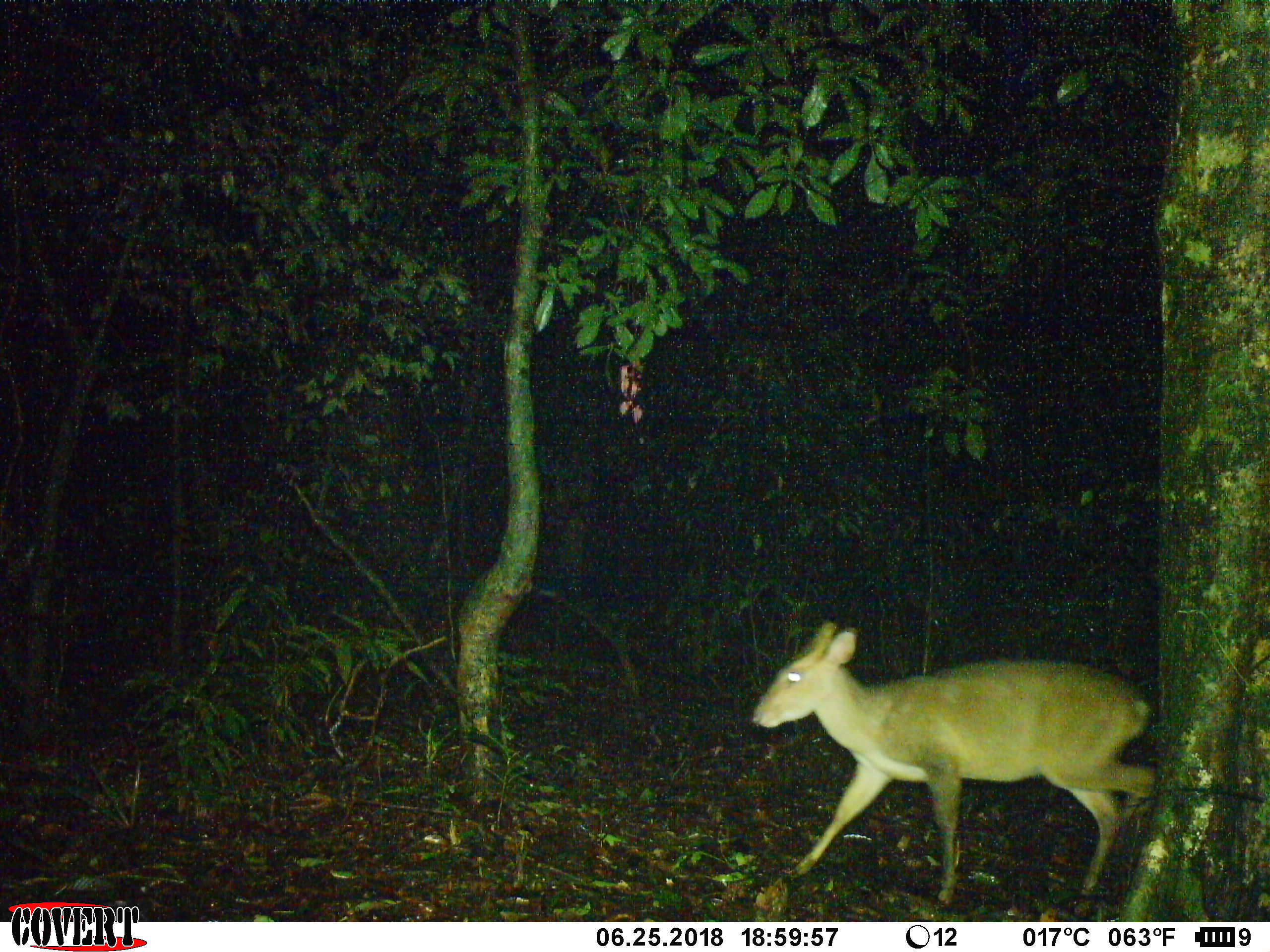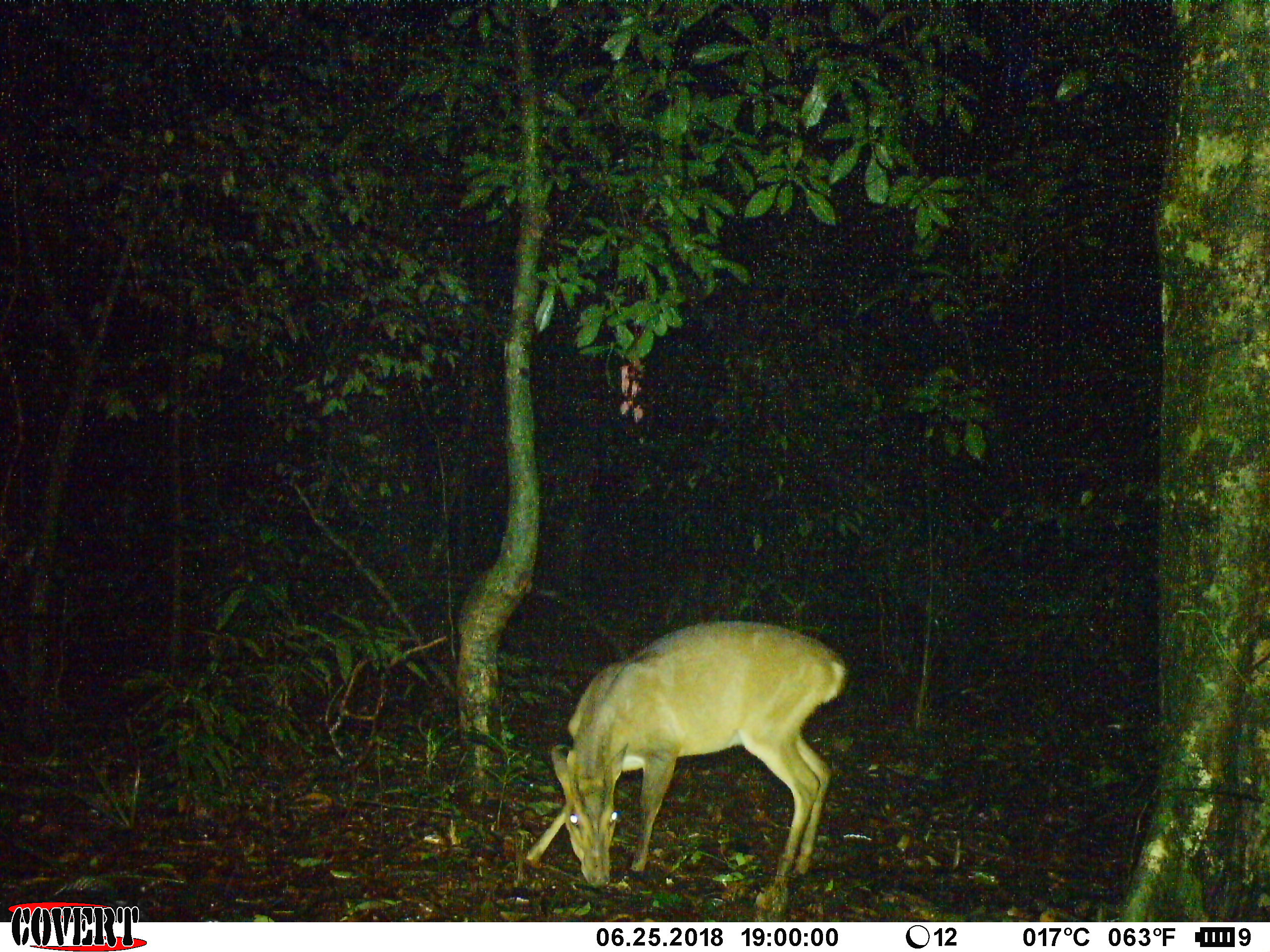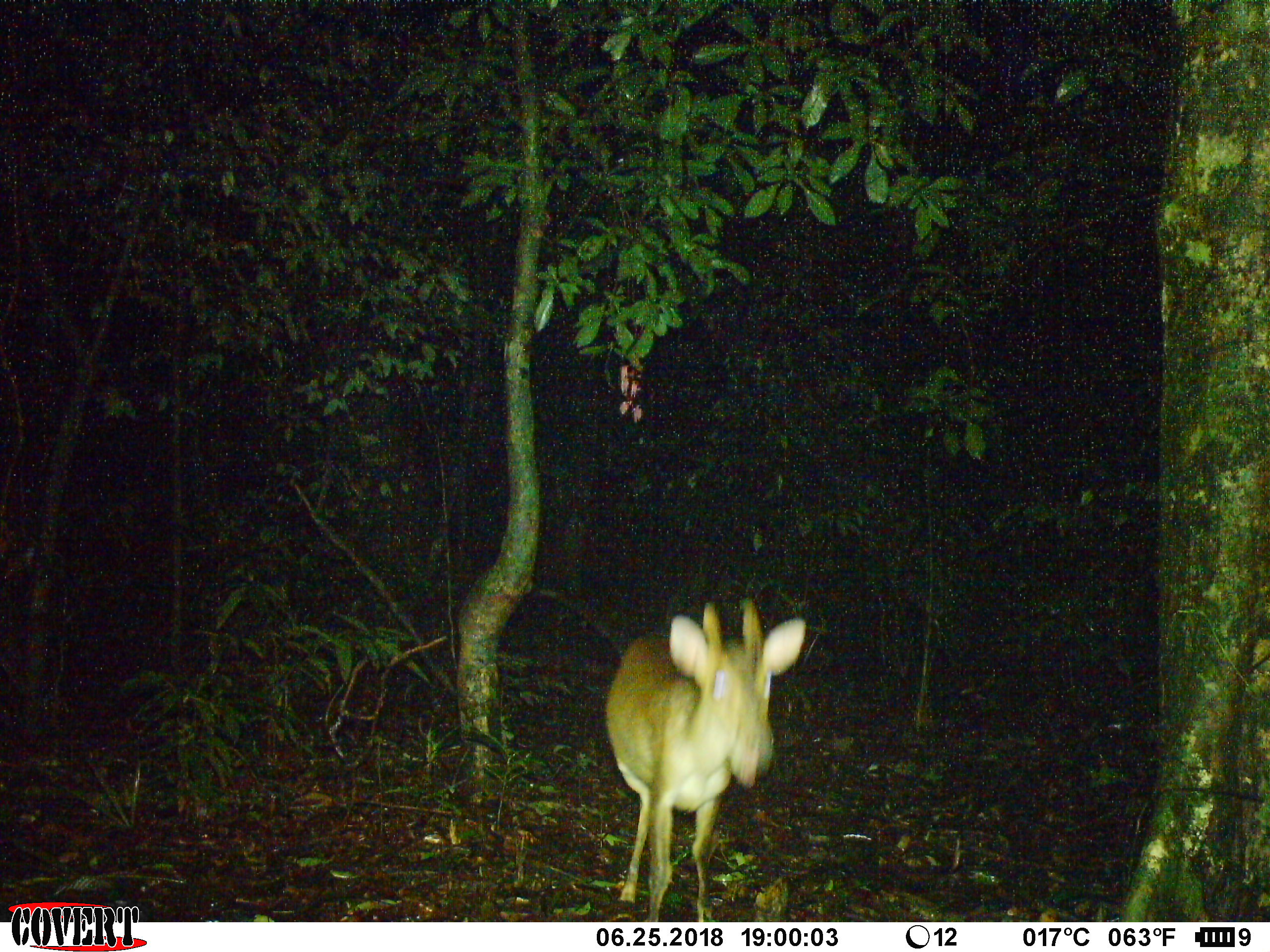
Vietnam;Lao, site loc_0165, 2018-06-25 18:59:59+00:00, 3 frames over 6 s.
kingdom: Animalia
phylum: Chordata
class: Mammalia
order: Artiodactyla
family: Cervidae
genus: Muntiacus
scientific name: Muntiacus vuquangensis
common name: large-antlered muntjac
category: large antlered muntjac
Large antlered muntjac (large-antlered muntjac) (Muntiacus vuquangensis). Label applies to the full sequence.